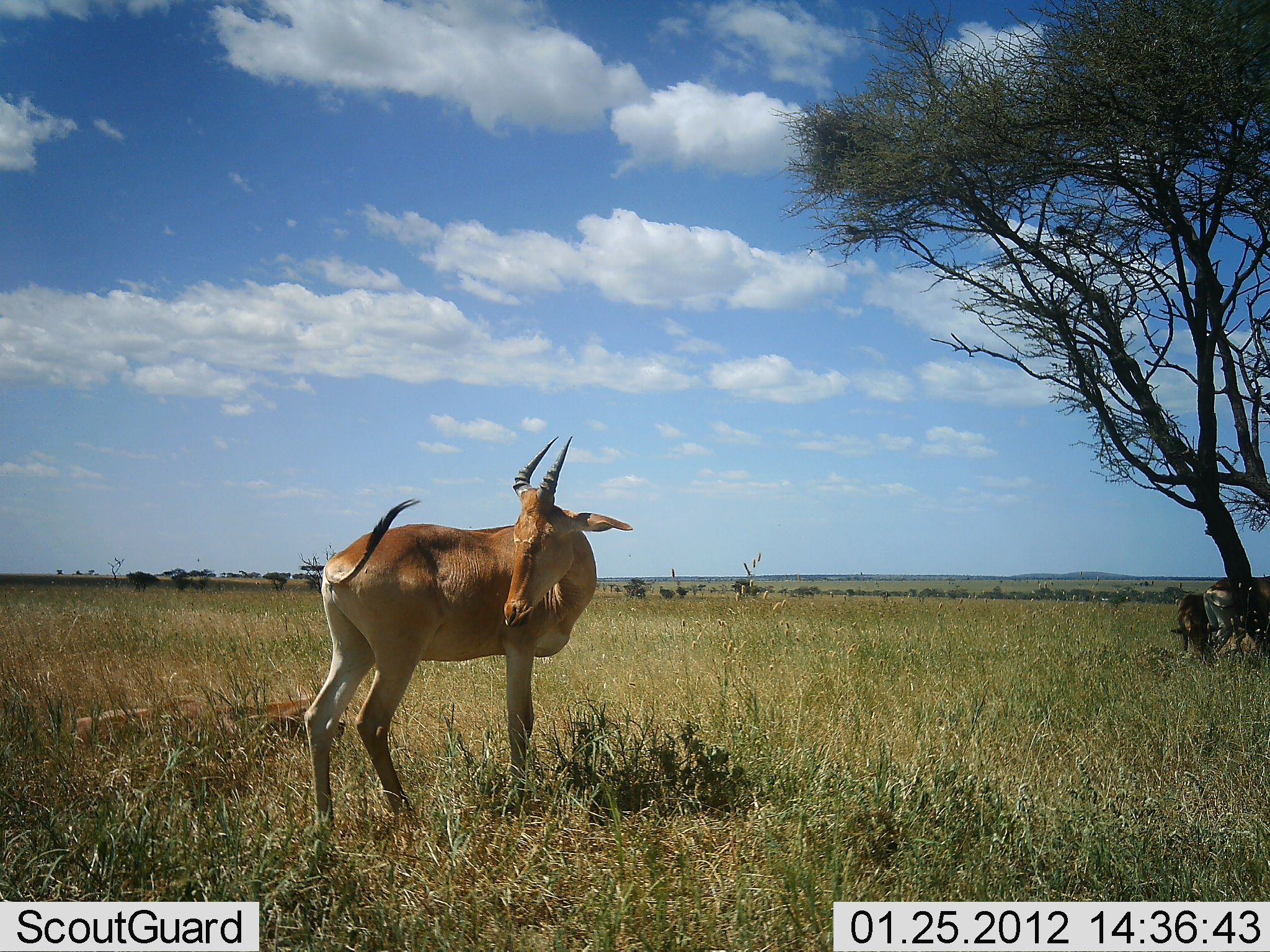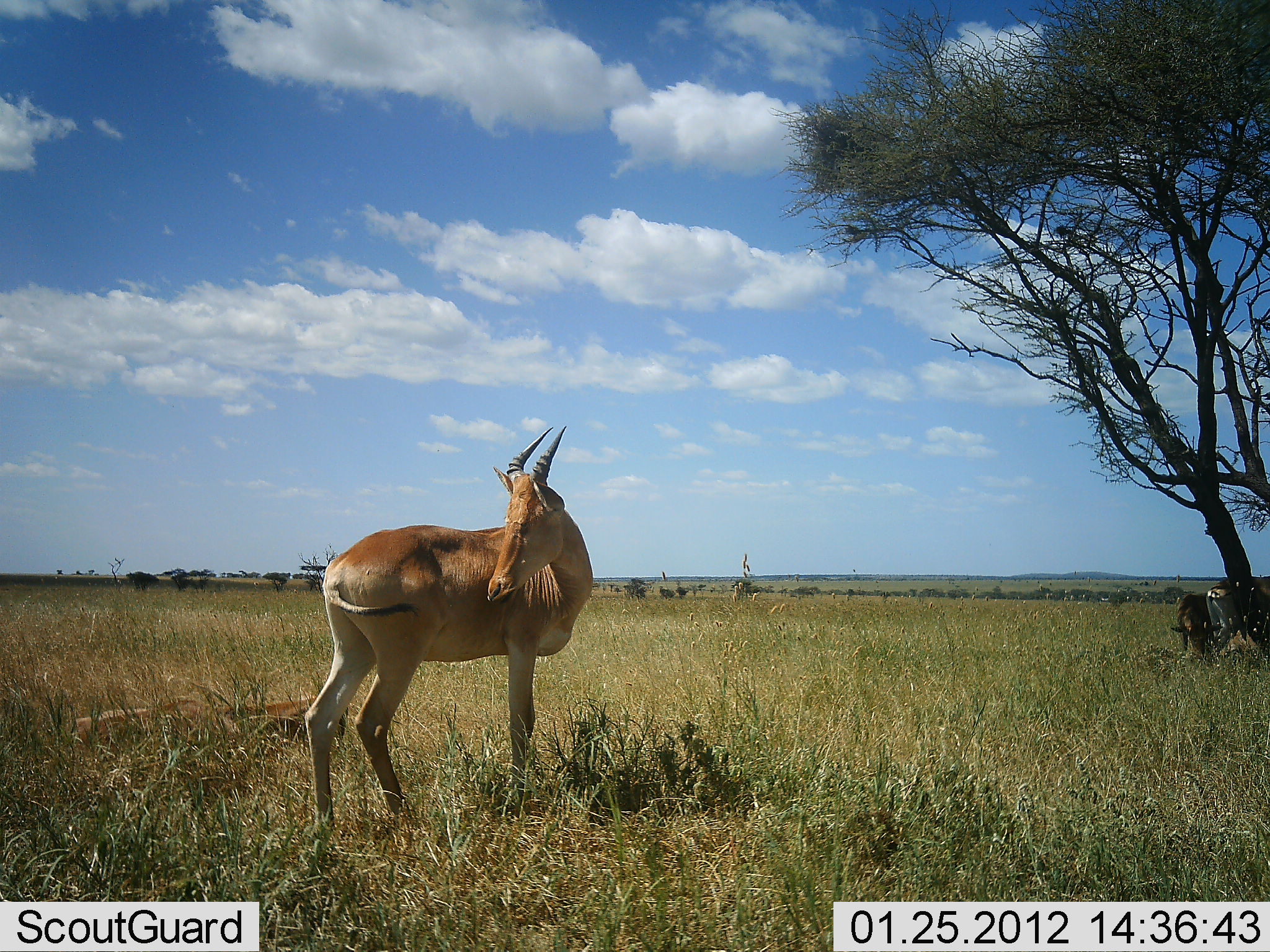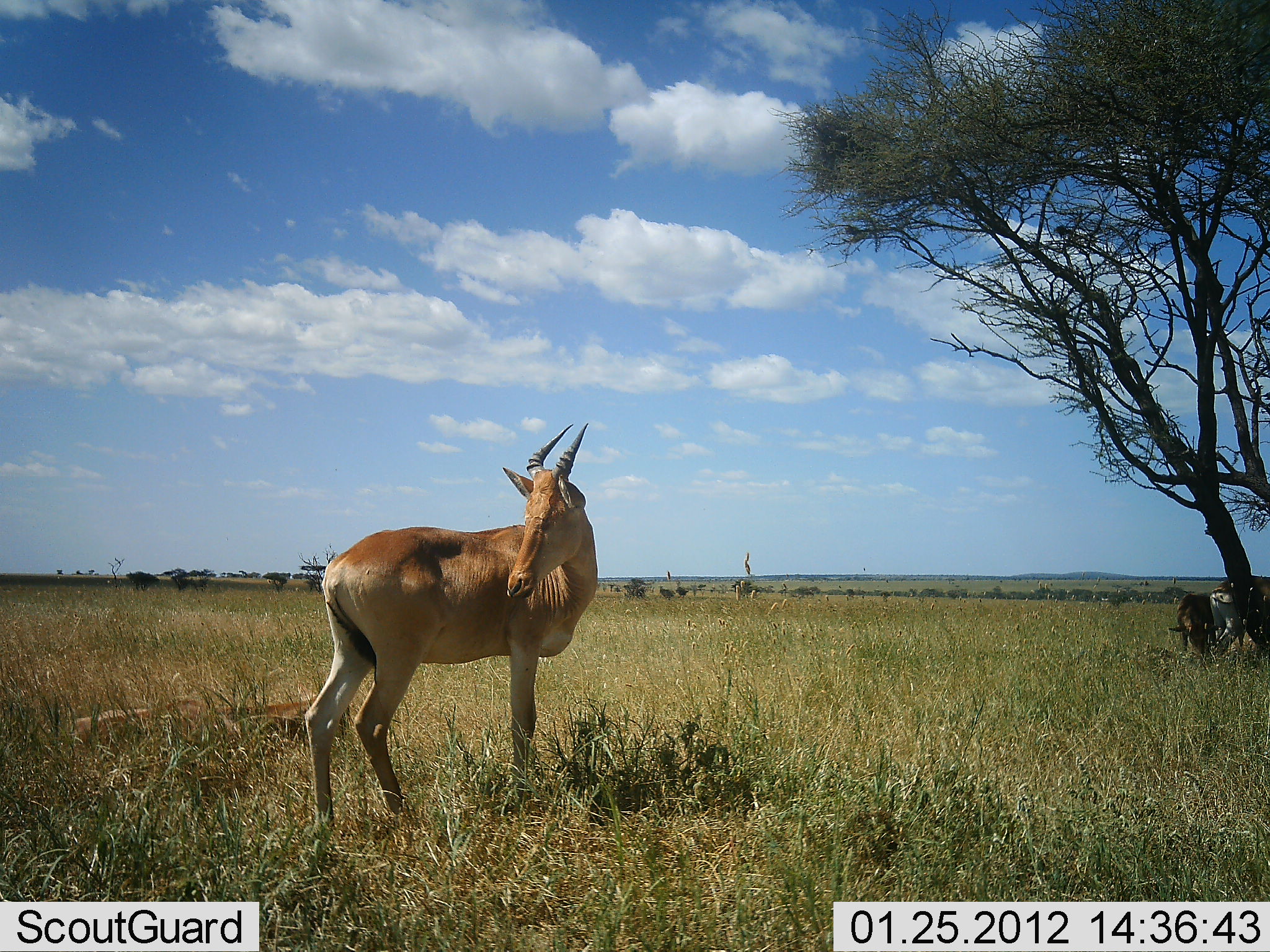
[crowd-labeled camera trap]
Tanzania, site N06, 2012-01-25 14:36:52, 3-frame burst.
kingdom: Animalia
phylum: Chordata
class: Mammalia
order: Artiodactyla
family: Bovidae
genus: Alcelaphus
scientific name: Alcelaphus buselaphus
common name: hartebeest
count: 3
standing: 90%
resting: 48%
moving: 0%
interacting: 14%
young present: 14%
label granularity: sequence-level